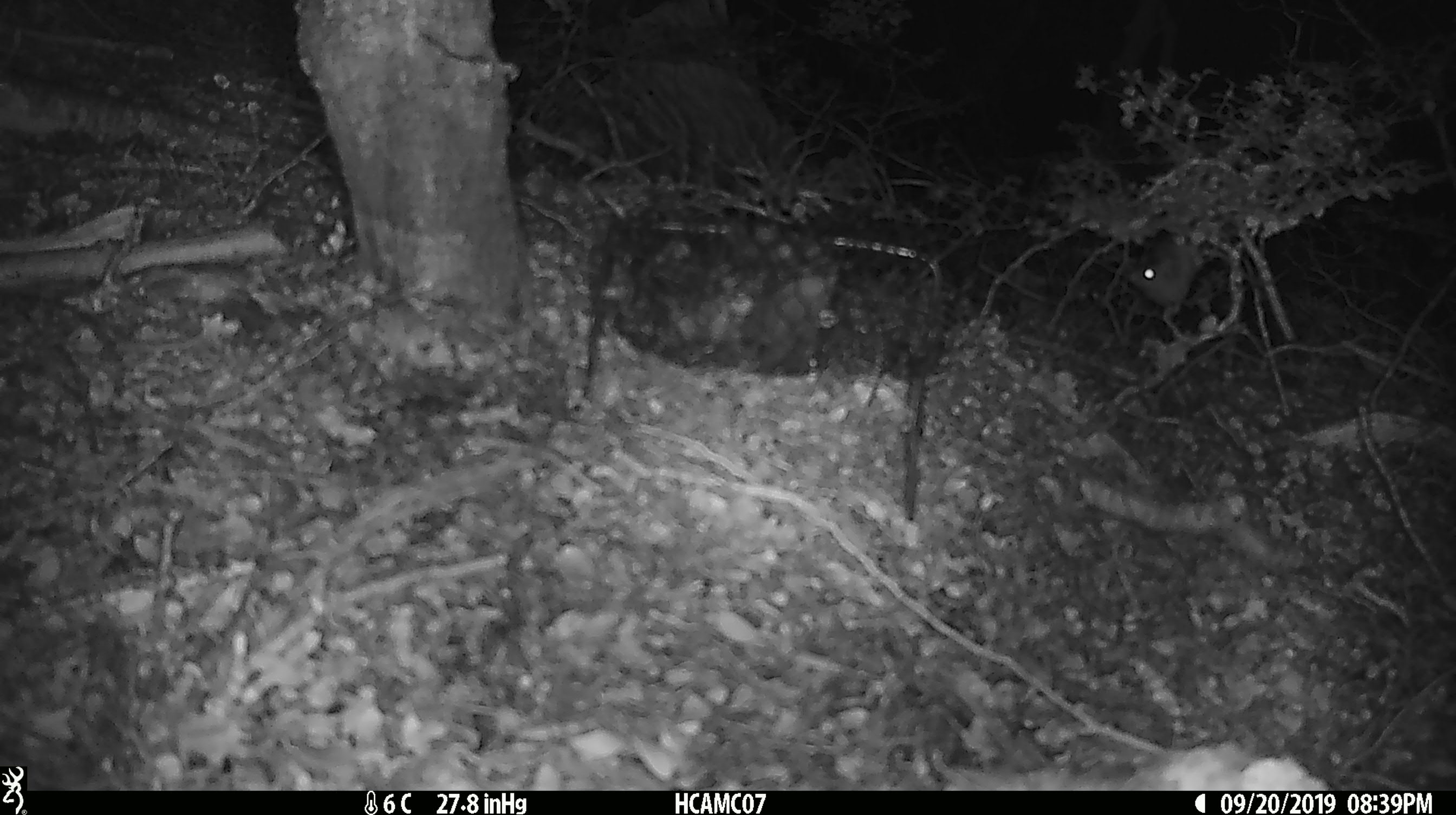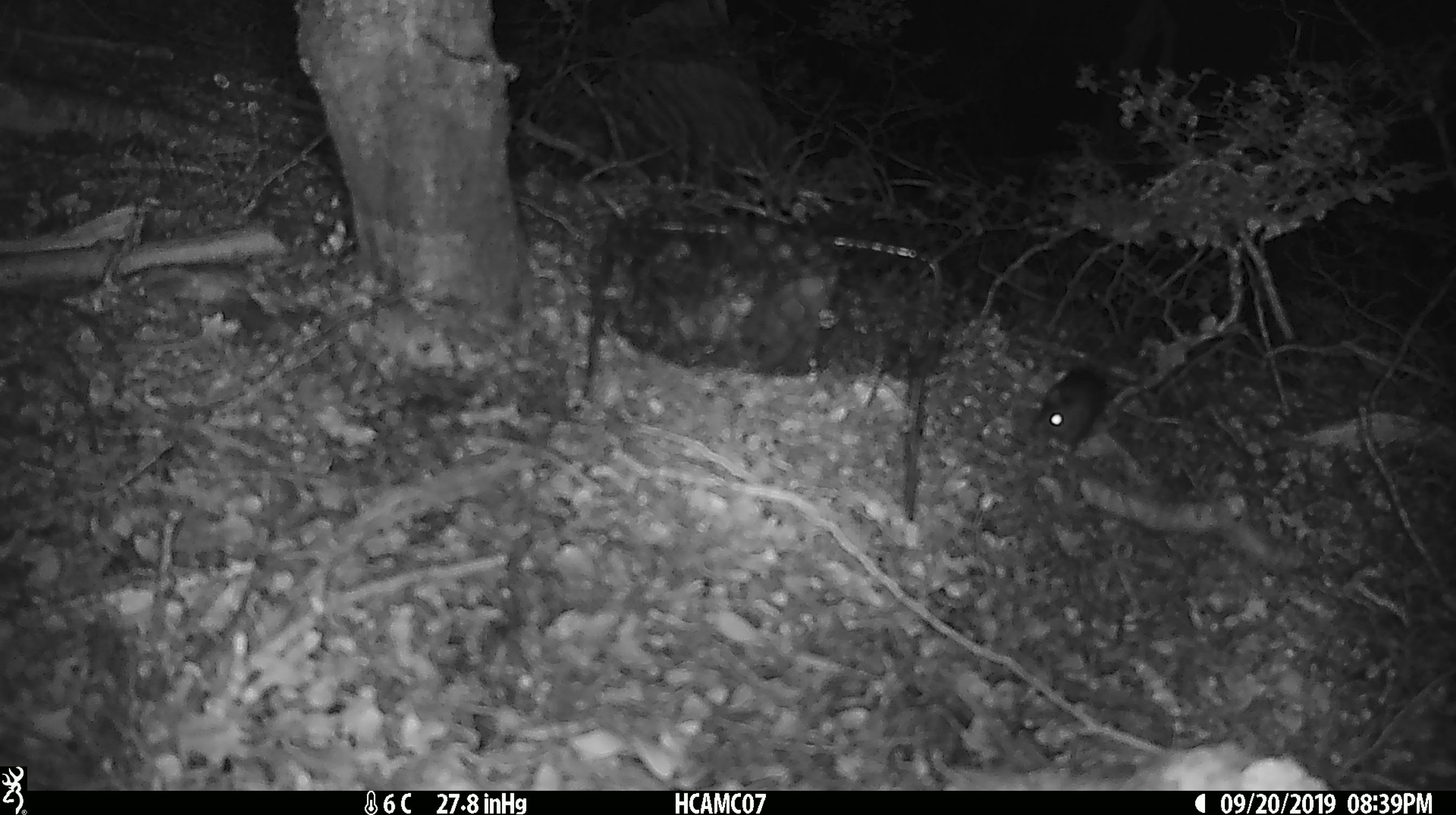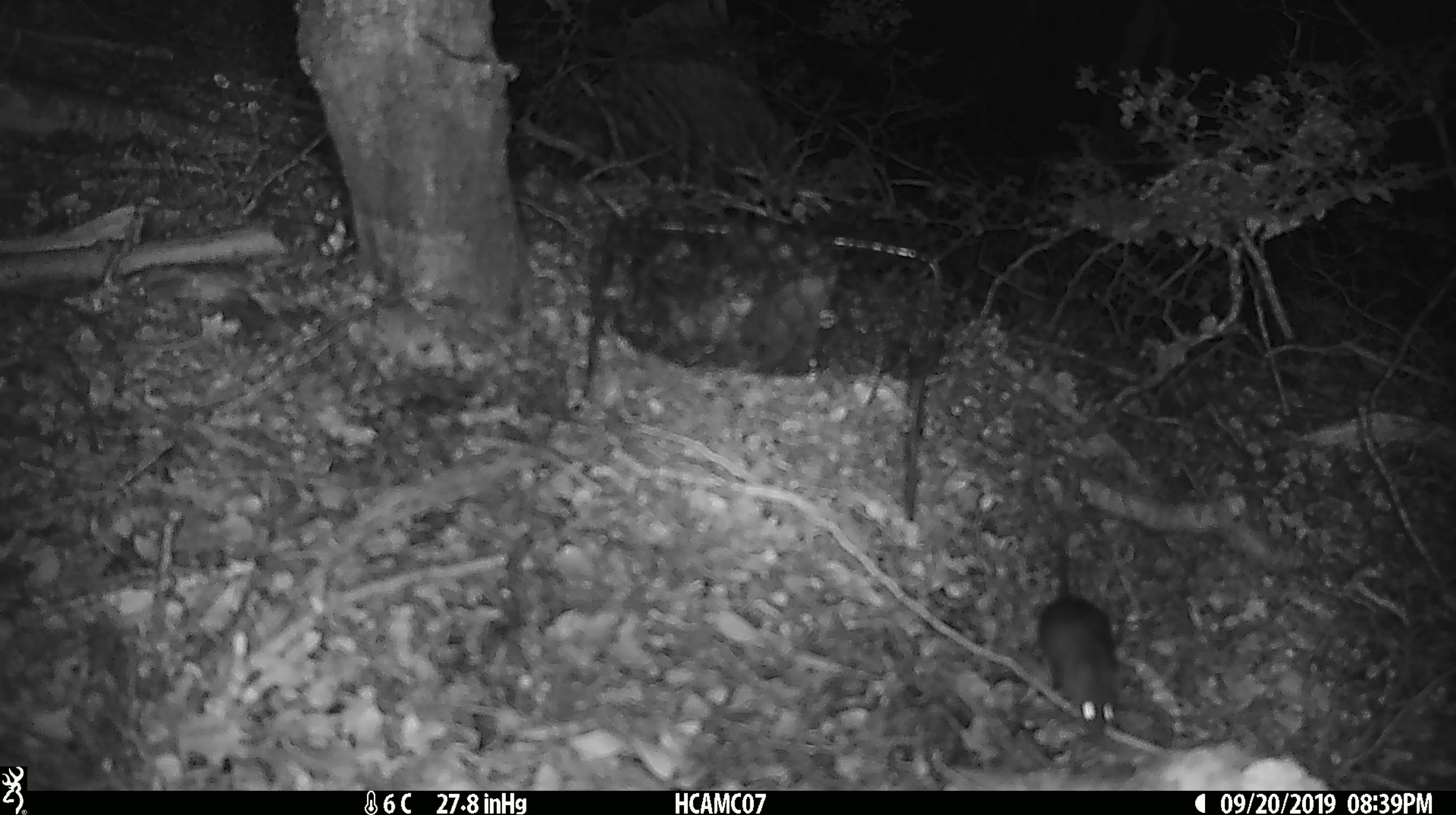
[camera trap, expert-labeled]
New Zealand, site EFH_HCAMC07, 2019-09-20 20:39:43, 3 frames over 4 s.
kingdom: Animalia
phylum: Chordata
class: Mammalia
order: Rodentia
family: Muridae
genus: Mus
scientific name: Mus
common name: mouse